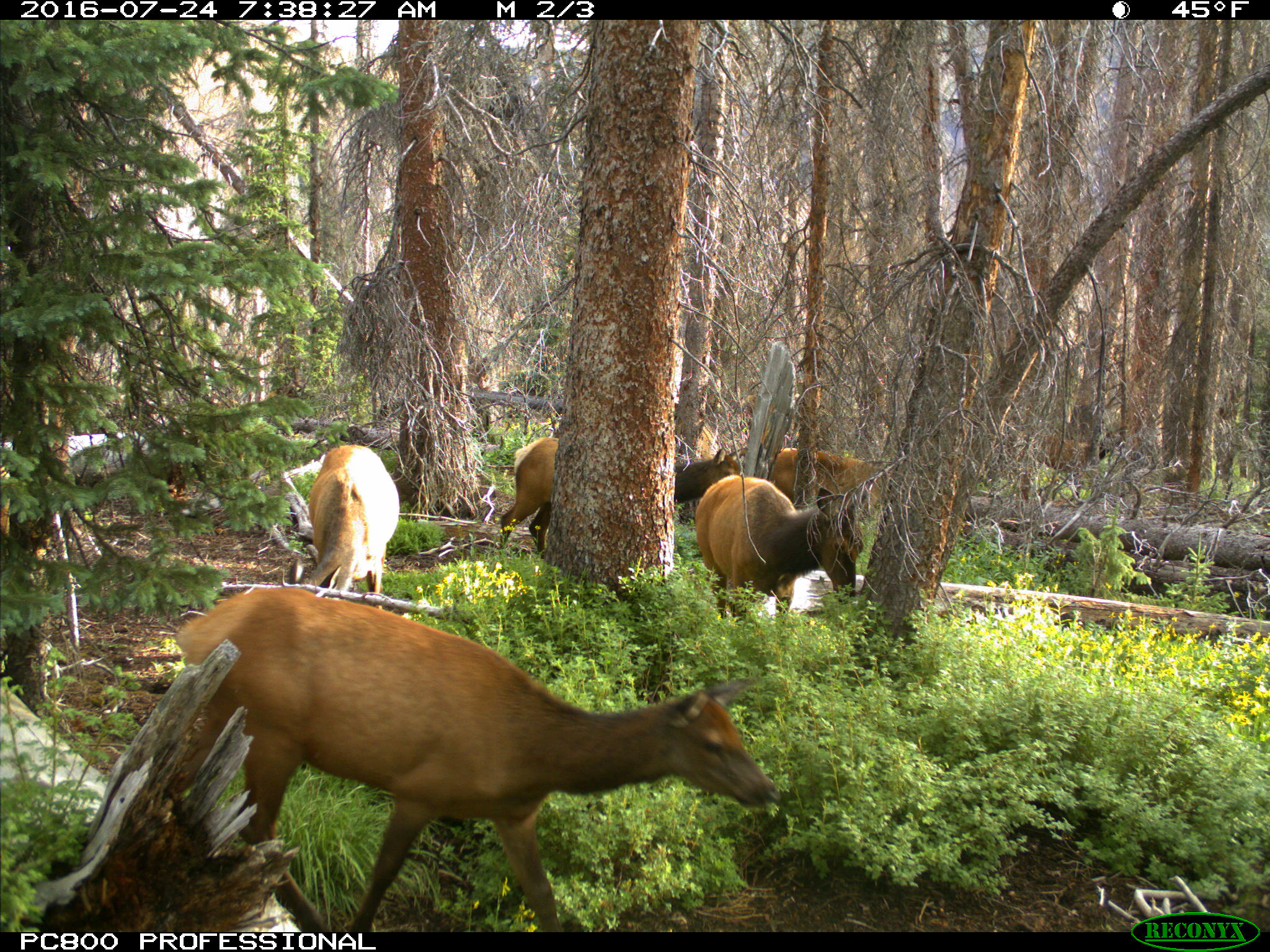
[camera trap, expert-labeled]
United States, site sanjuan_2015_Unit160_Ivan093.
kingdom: Animalia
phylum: Chordata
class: Mammalia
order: Artiodactyla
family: Cervidae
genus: Cervus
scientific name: Cervus elaphus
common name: red deer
Cervus elaphus (red deer).